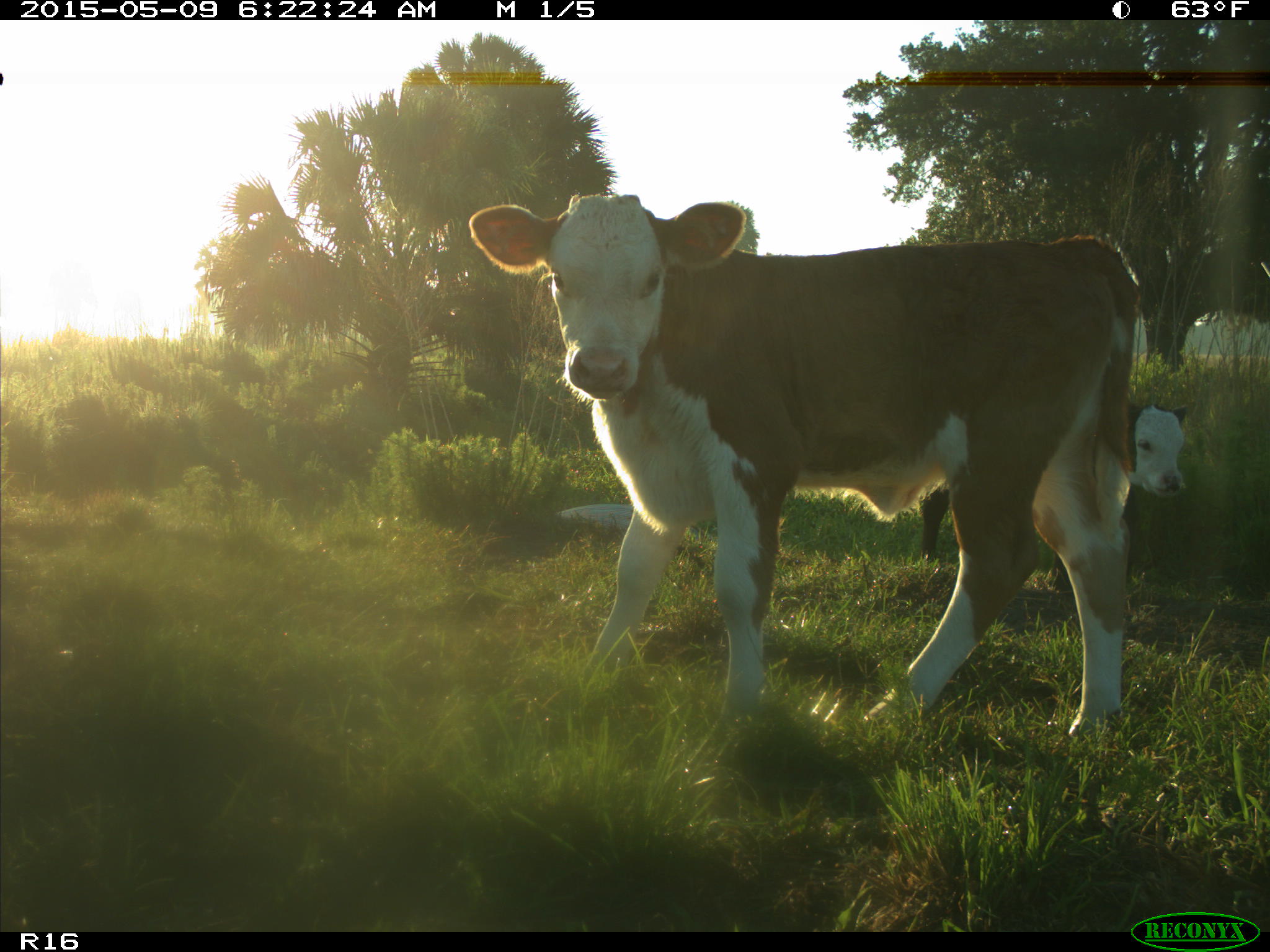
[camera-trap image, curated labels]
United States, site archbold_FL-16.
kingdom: Animalia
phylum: Chordata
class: Mammalia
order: Artiodactyla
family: Bovidae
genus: Bos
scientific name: Bos taurus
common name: domestic cow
Bos taurus (domestic cow).